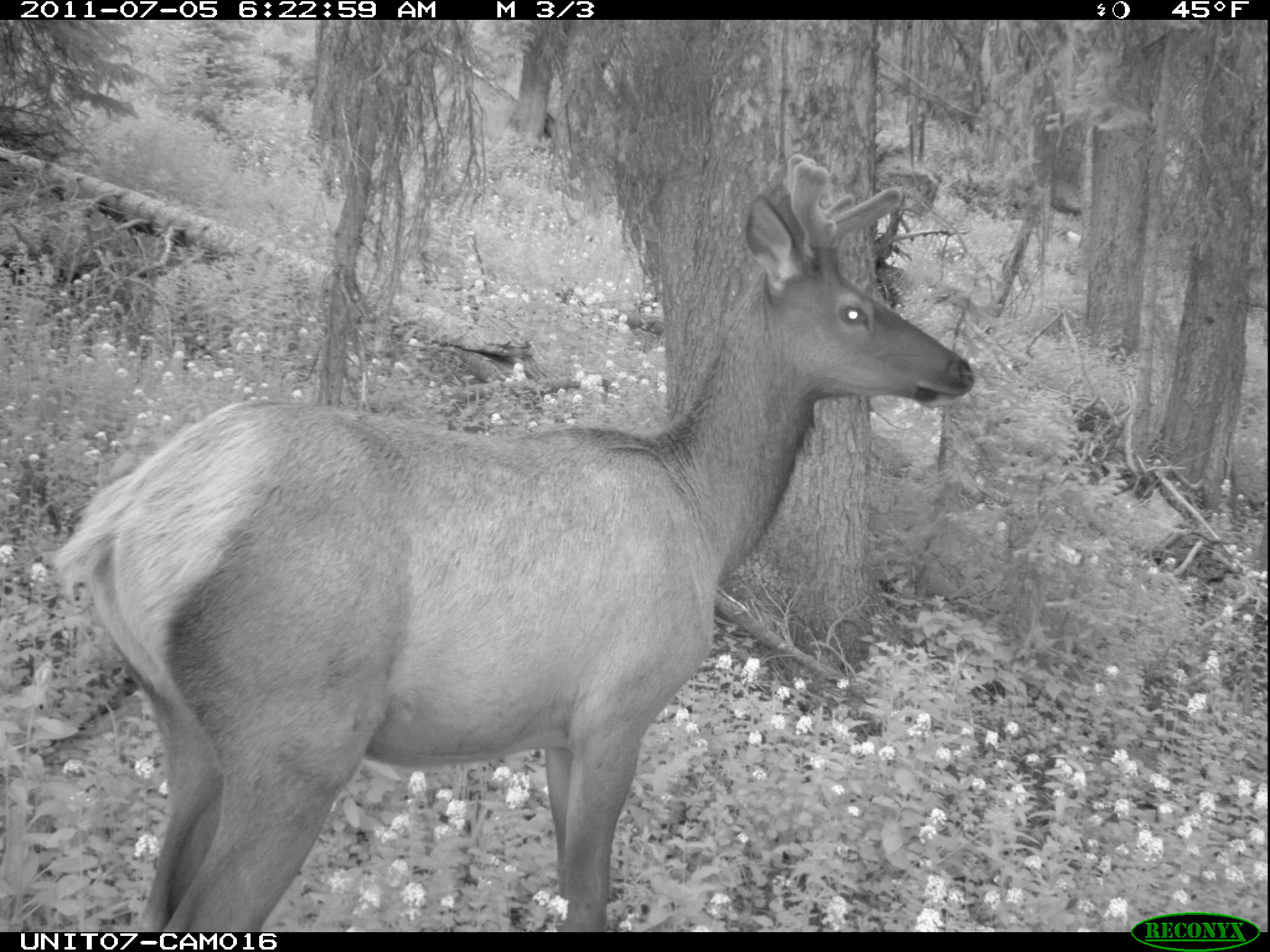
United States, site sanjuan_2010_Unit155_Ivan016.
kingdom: Animalia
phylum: Chordata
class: Mammalia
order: Artiodactyla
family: Cervidae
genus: Cervus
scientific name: Cervus elaphus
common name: red deer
Cervus elaphus (red deer).